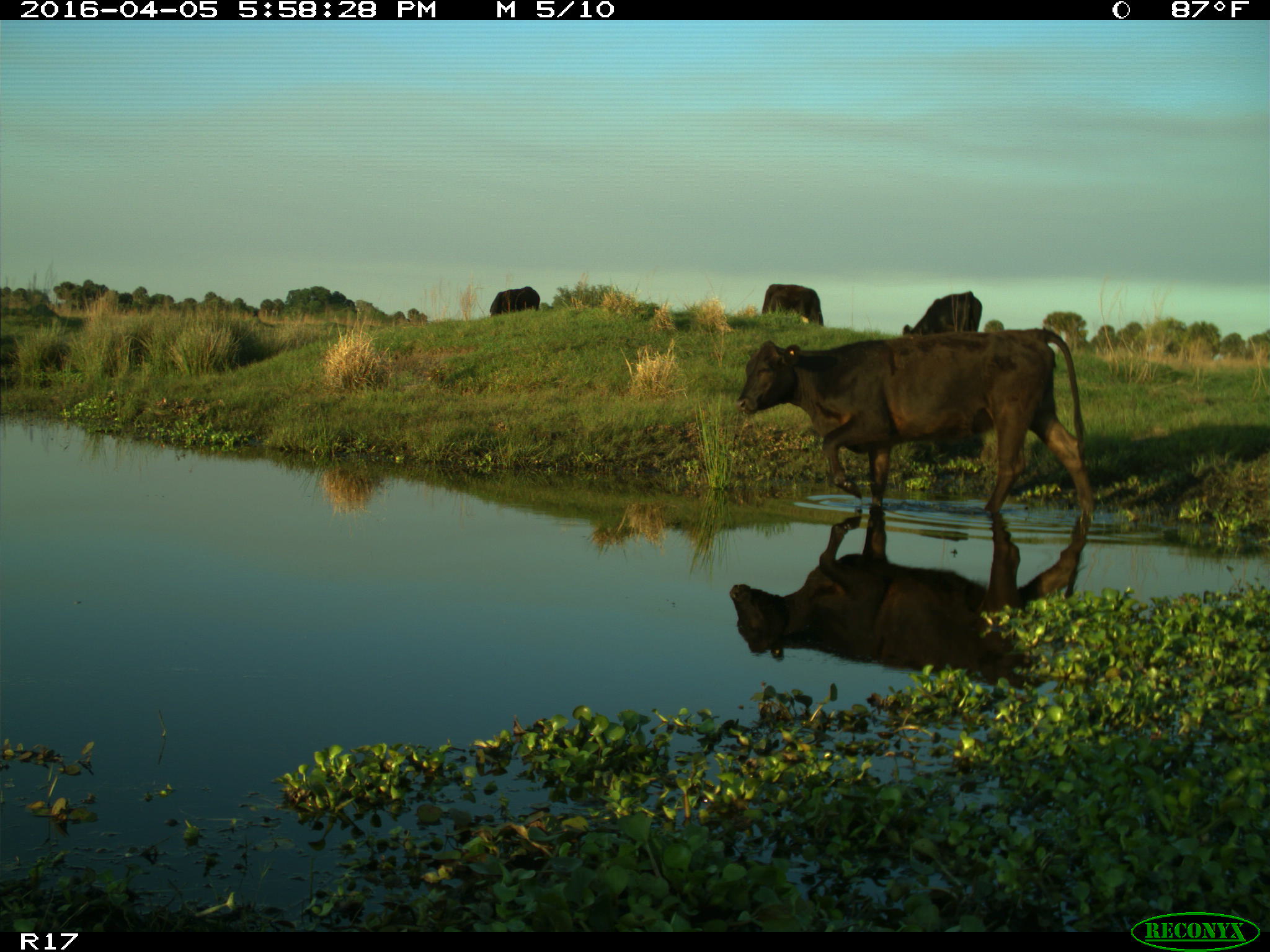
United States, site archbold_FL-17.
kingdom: Animalia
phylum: Chordata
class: Mammalia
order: Artiodactyla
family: Bovidae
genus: Bos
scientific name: Bos taurus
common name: domestic cow